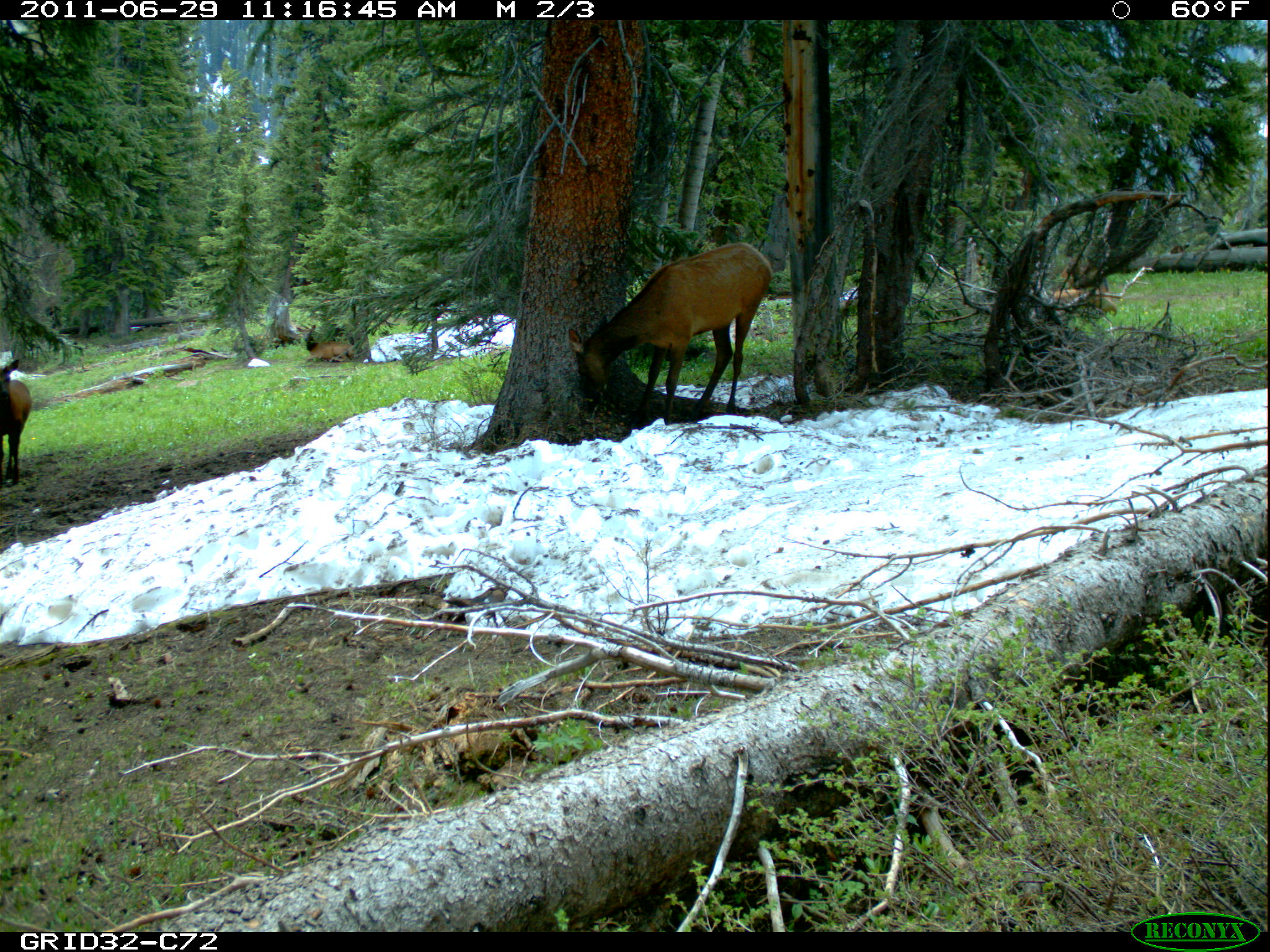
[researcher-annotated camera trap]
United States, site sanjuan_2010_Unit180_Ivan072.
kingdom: Animalia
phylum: Chordata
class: Mammalia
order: Artiodactyla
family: Cervidae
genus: Cervus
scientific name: Cervus elaphus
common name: red deer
Cervus elaphus (red deer).